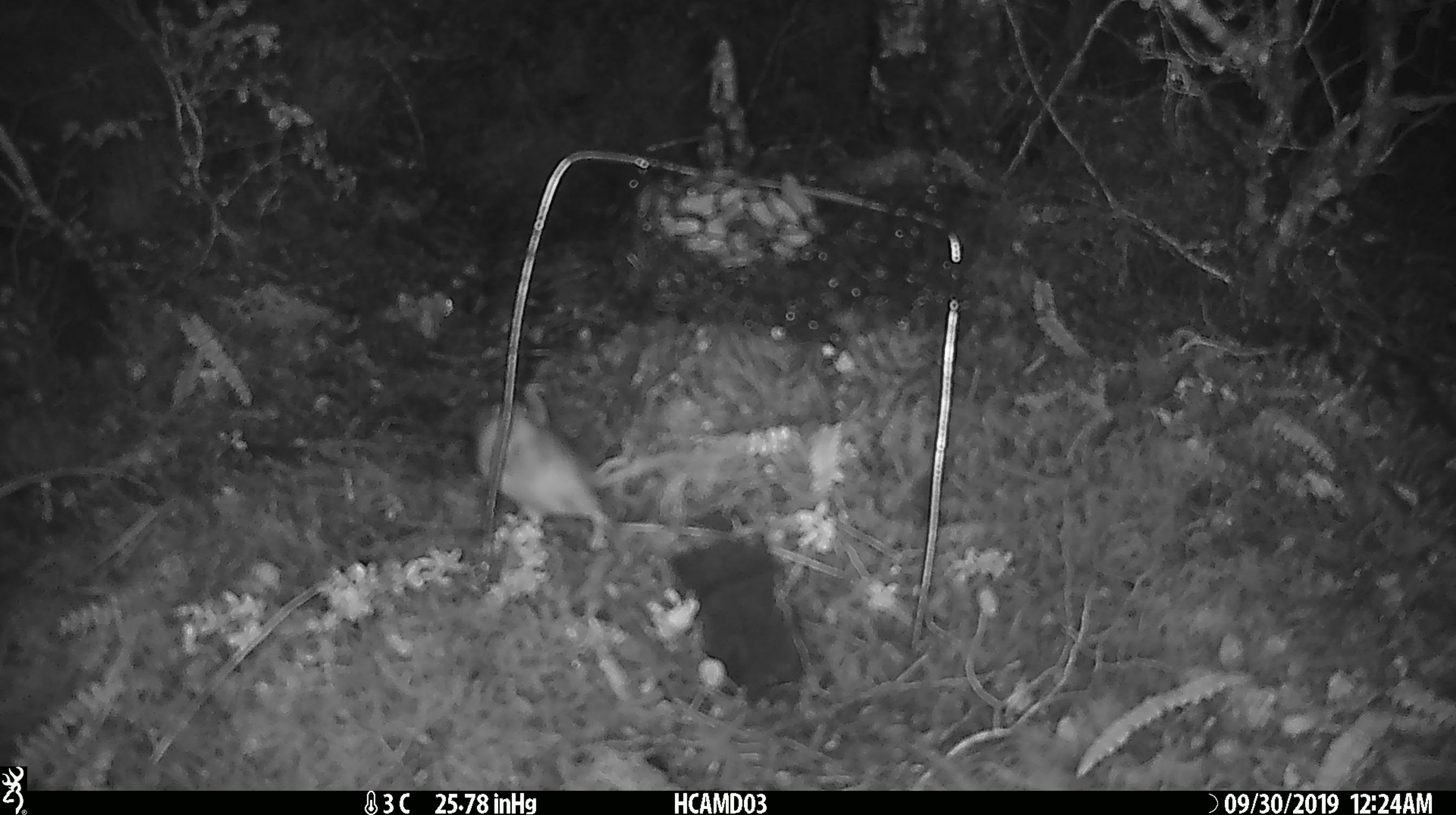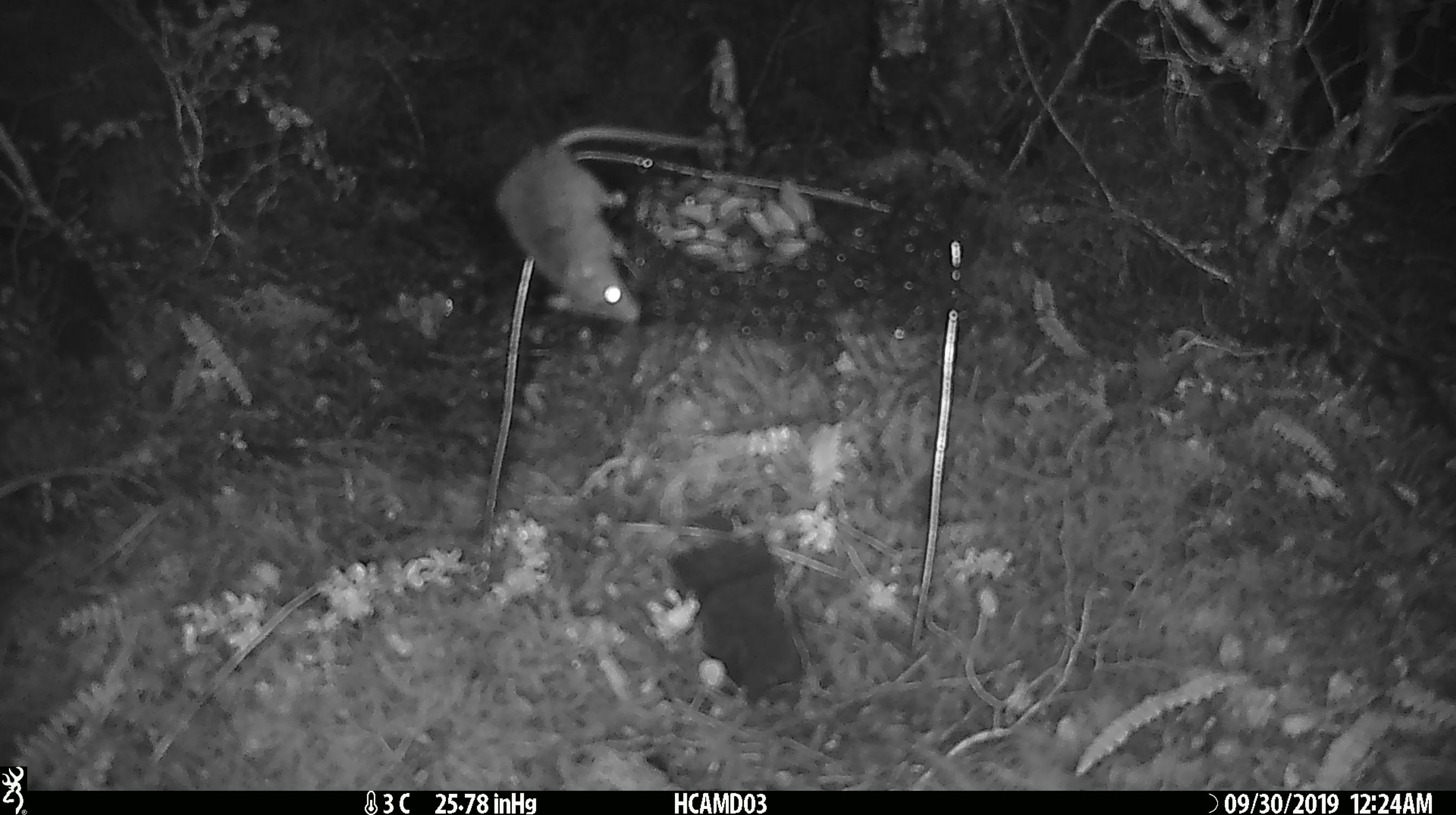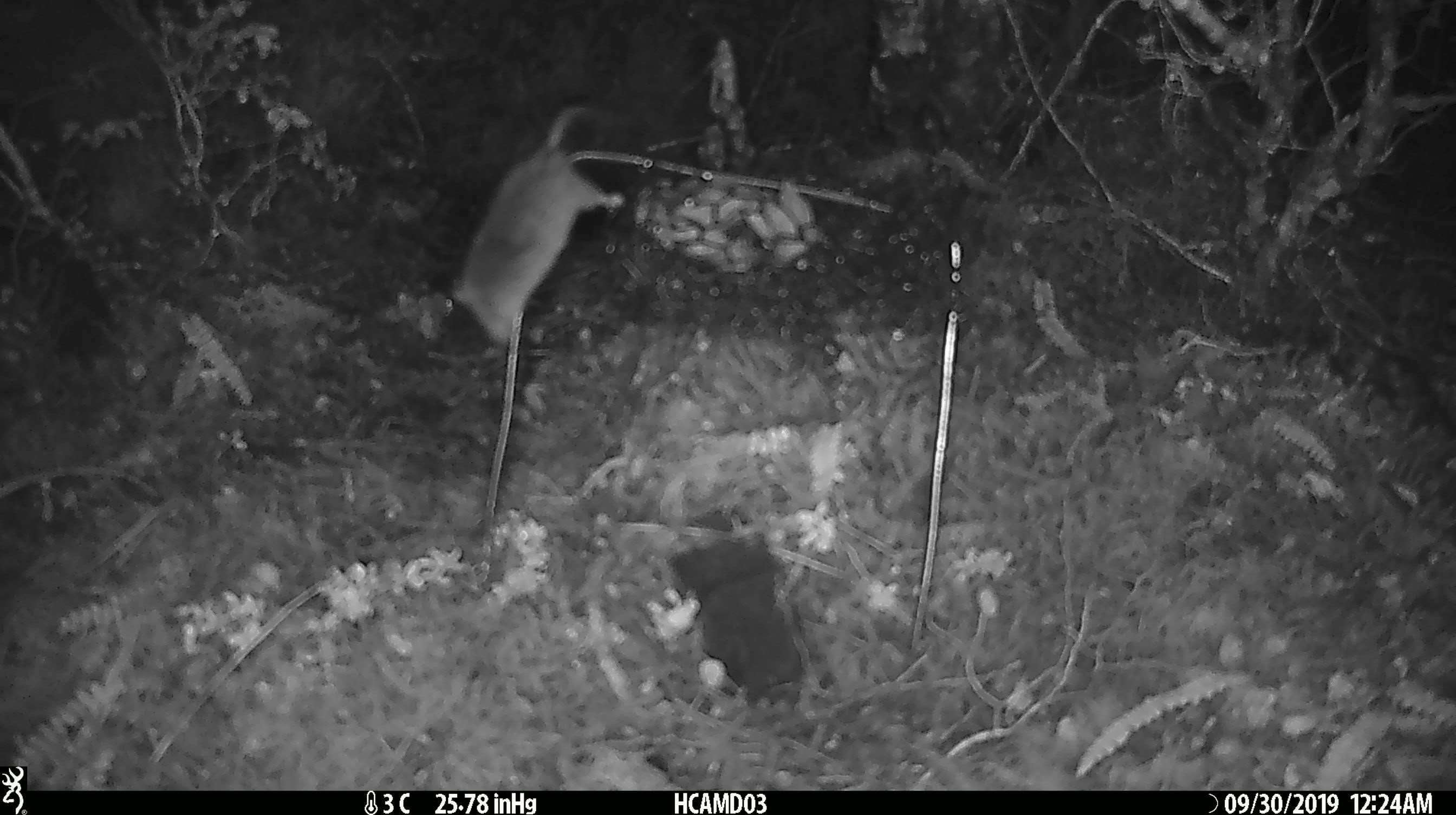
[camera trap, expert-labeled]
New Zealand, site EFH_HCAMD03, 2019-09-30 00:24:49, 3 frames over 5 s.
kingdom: Animalia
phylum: Chordata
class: Mammalia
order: Rodentia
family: Muridae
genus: Mus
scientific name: Mus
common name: mouse